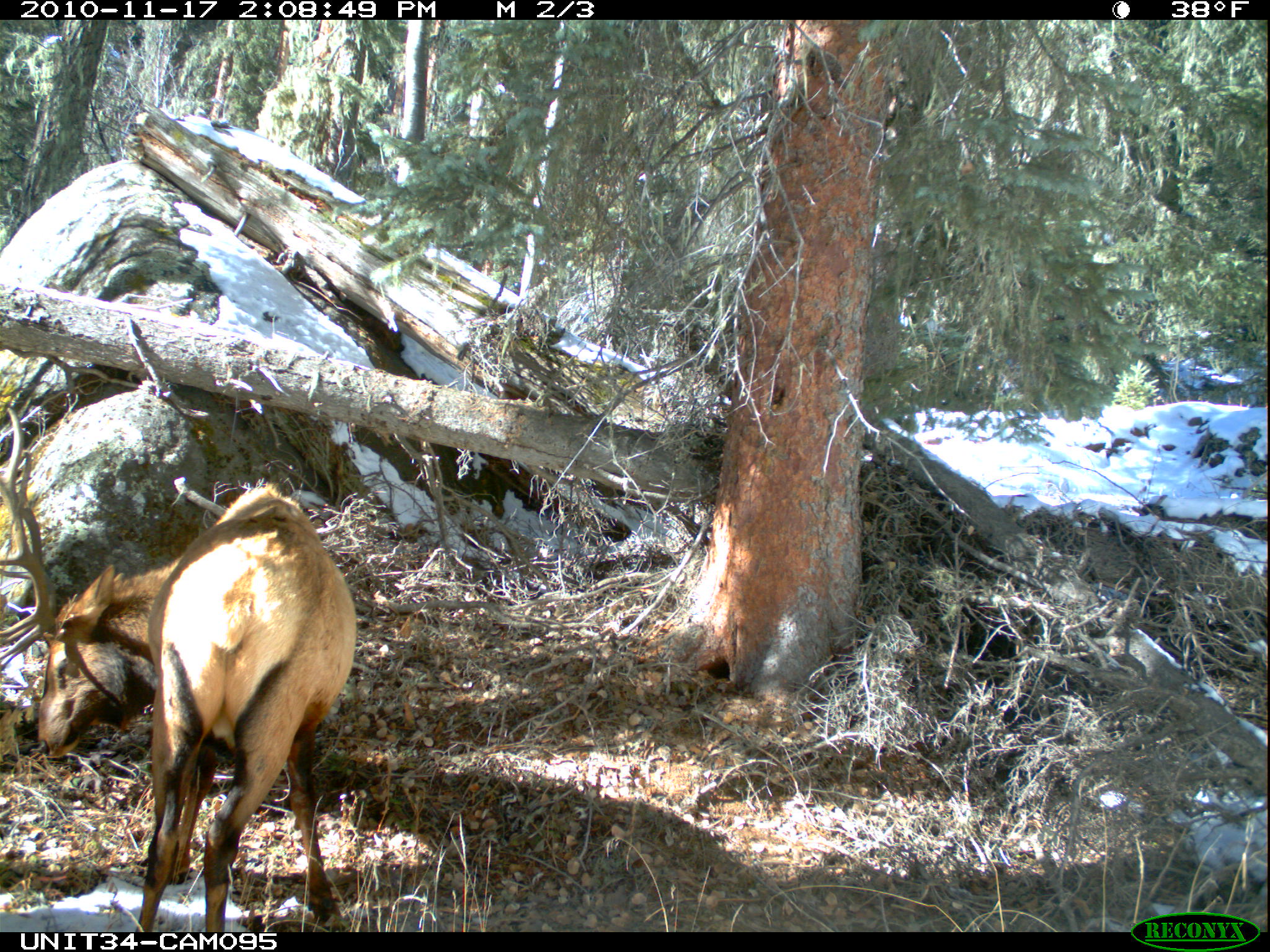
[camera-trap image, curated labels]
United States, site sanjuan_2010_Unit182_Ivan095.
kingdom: Animalia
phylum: Chordata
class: Mammalia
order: Artiodactyla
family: Cervidae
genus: Cervus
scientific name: Cervus elaphus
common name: red deer